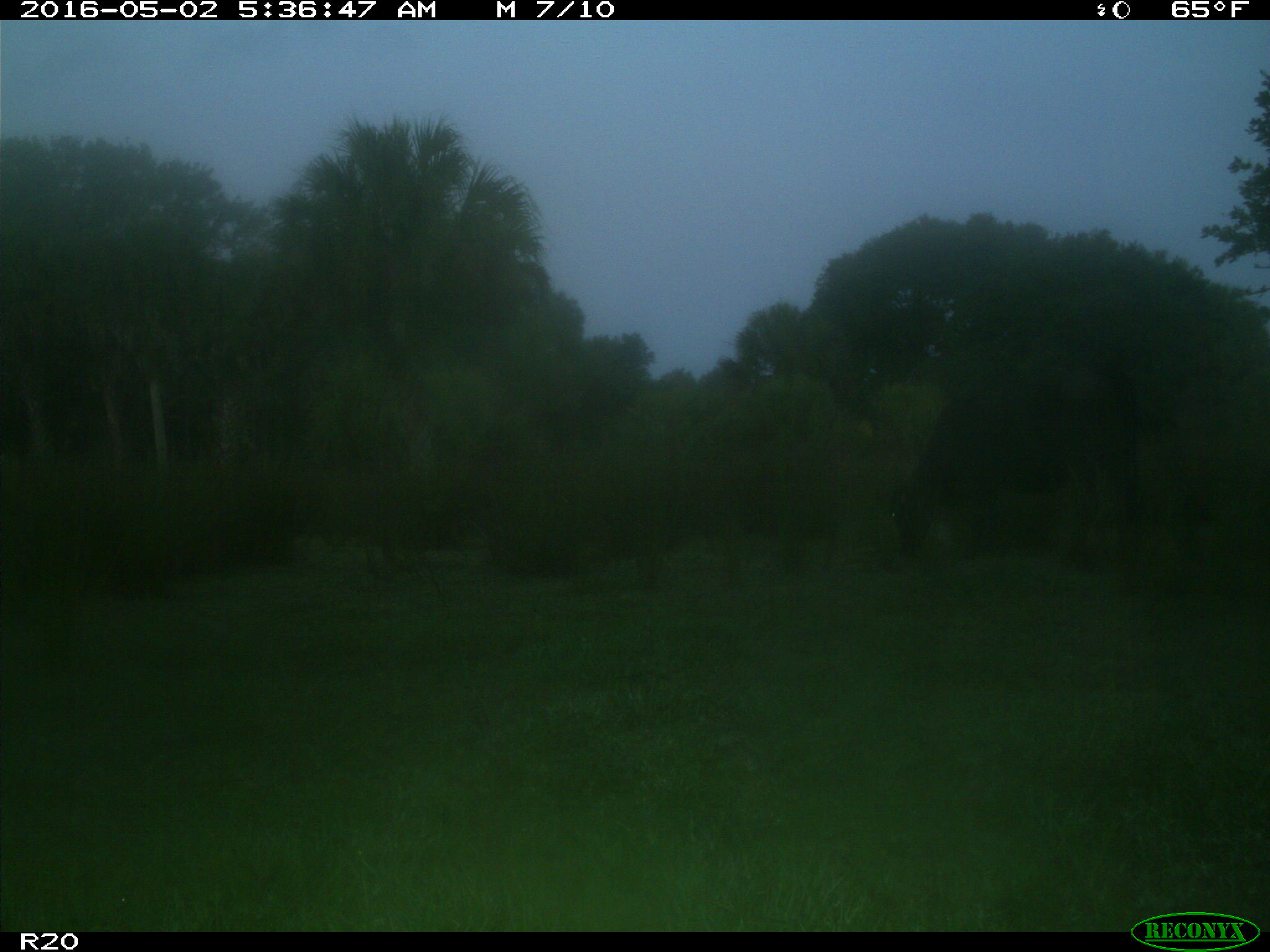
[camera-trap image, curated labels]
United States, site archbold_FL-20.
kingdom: Animalia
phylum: Chordata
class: Mammalia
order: Artiodactyla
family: Bovidae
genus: Bos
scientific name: Bos taurus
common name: domestic cow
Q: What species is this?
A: Bos taurus (domestic cow).